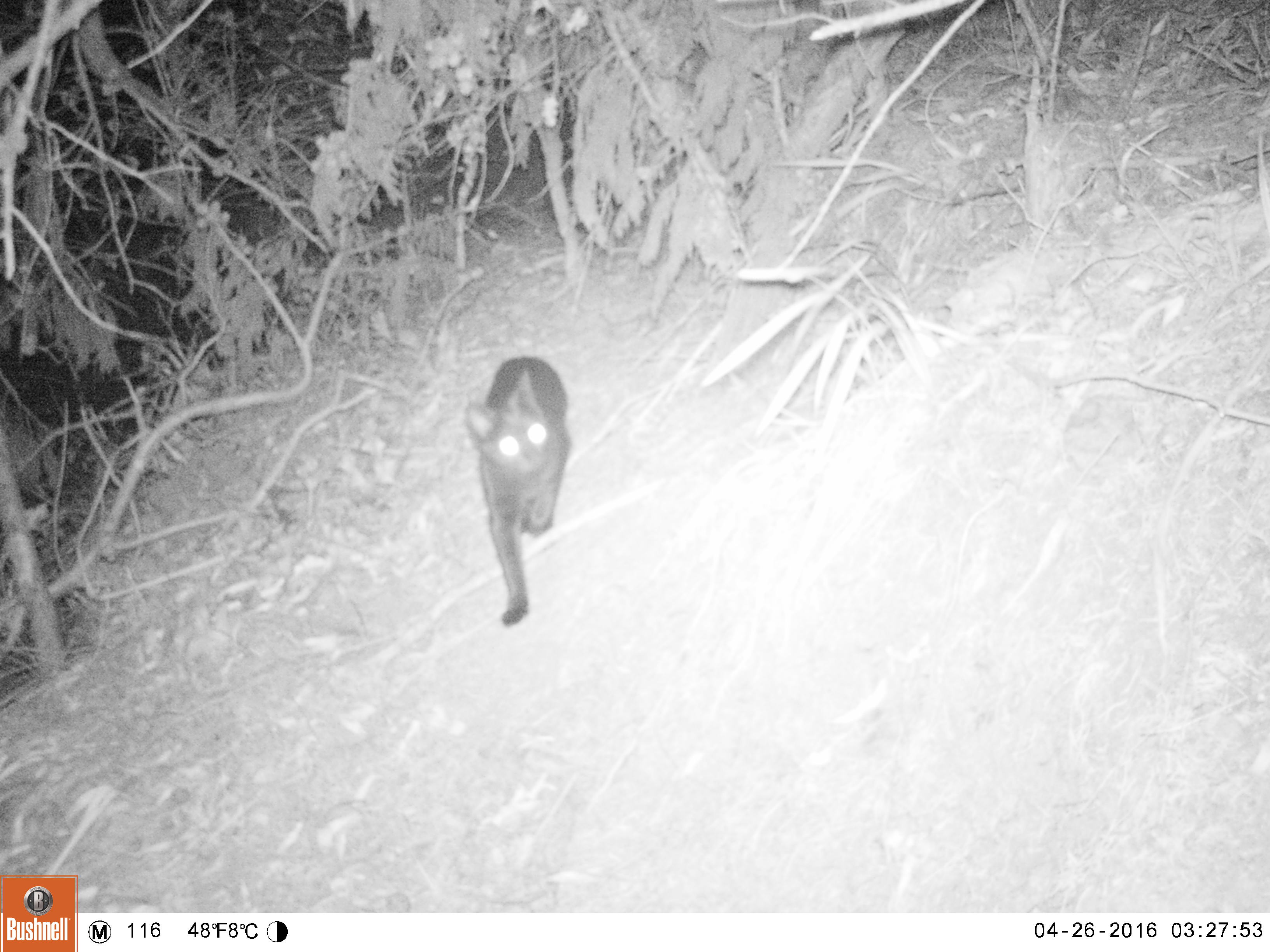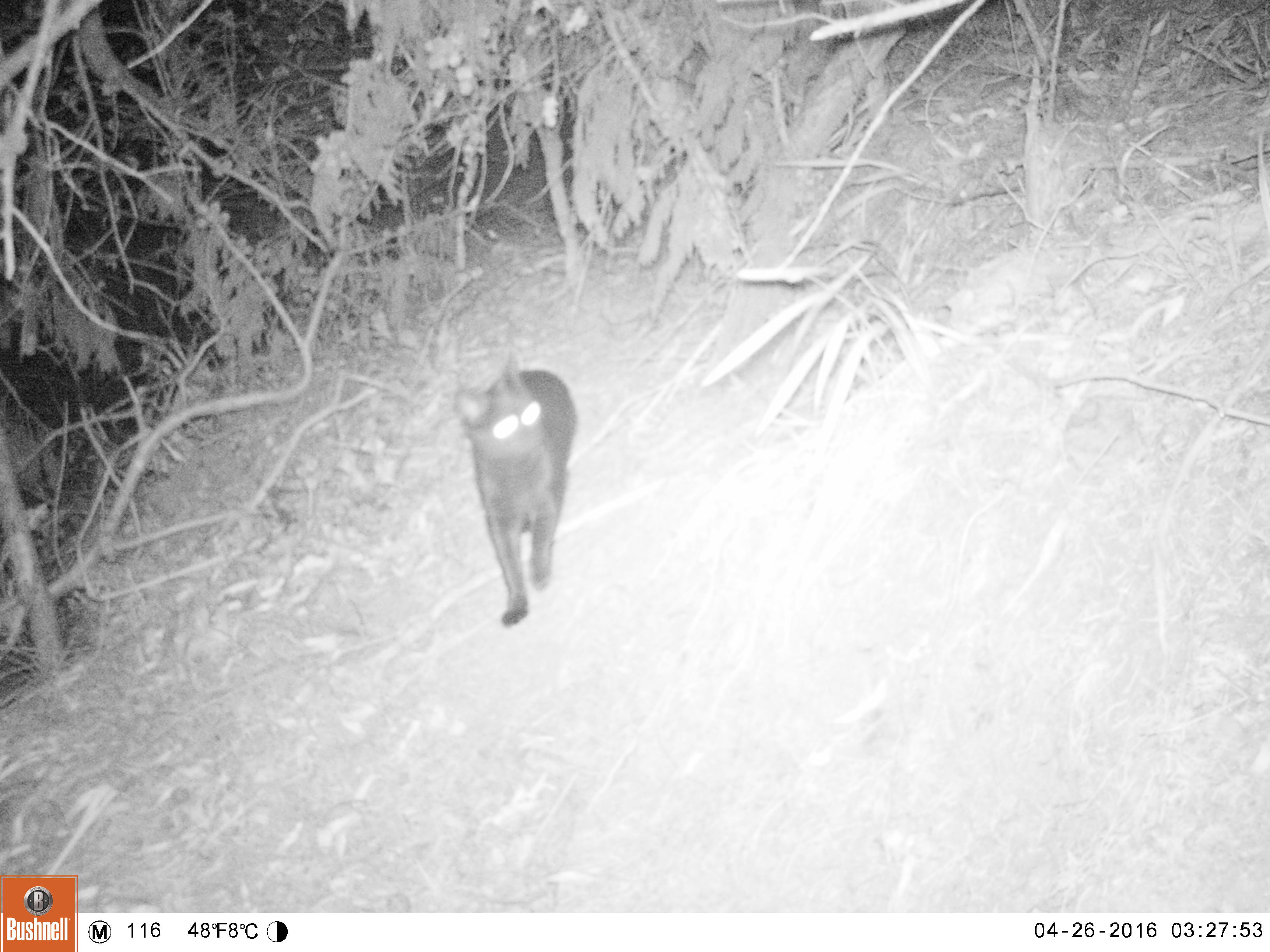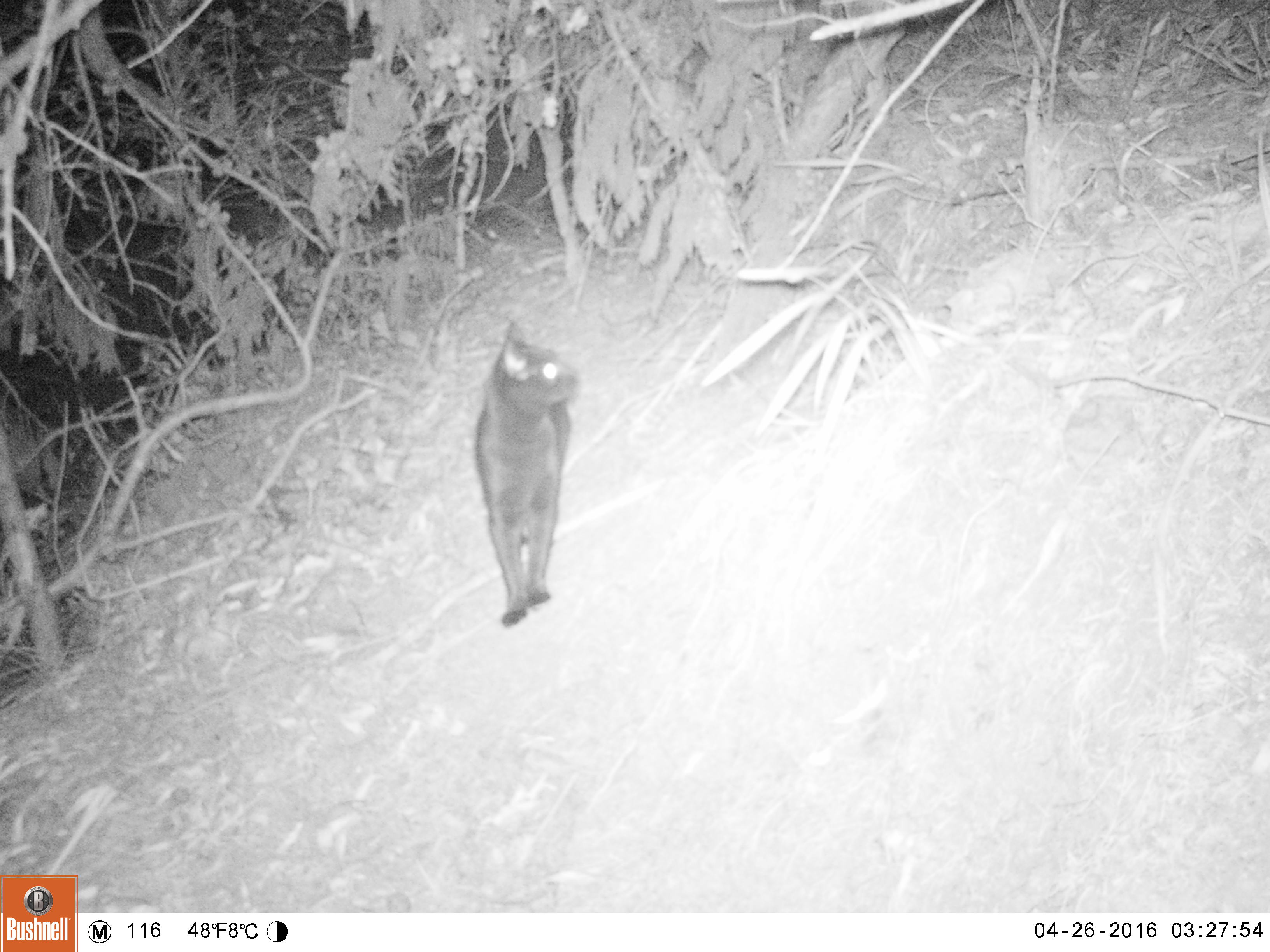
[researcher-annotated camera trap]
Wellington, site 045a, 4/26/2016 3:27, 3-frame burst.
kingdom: Animalia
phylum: Chordata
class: Mammalia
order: Carnivora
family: Felidae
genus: Felis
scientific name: Felis catus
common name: cat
Cat (Felis catus).